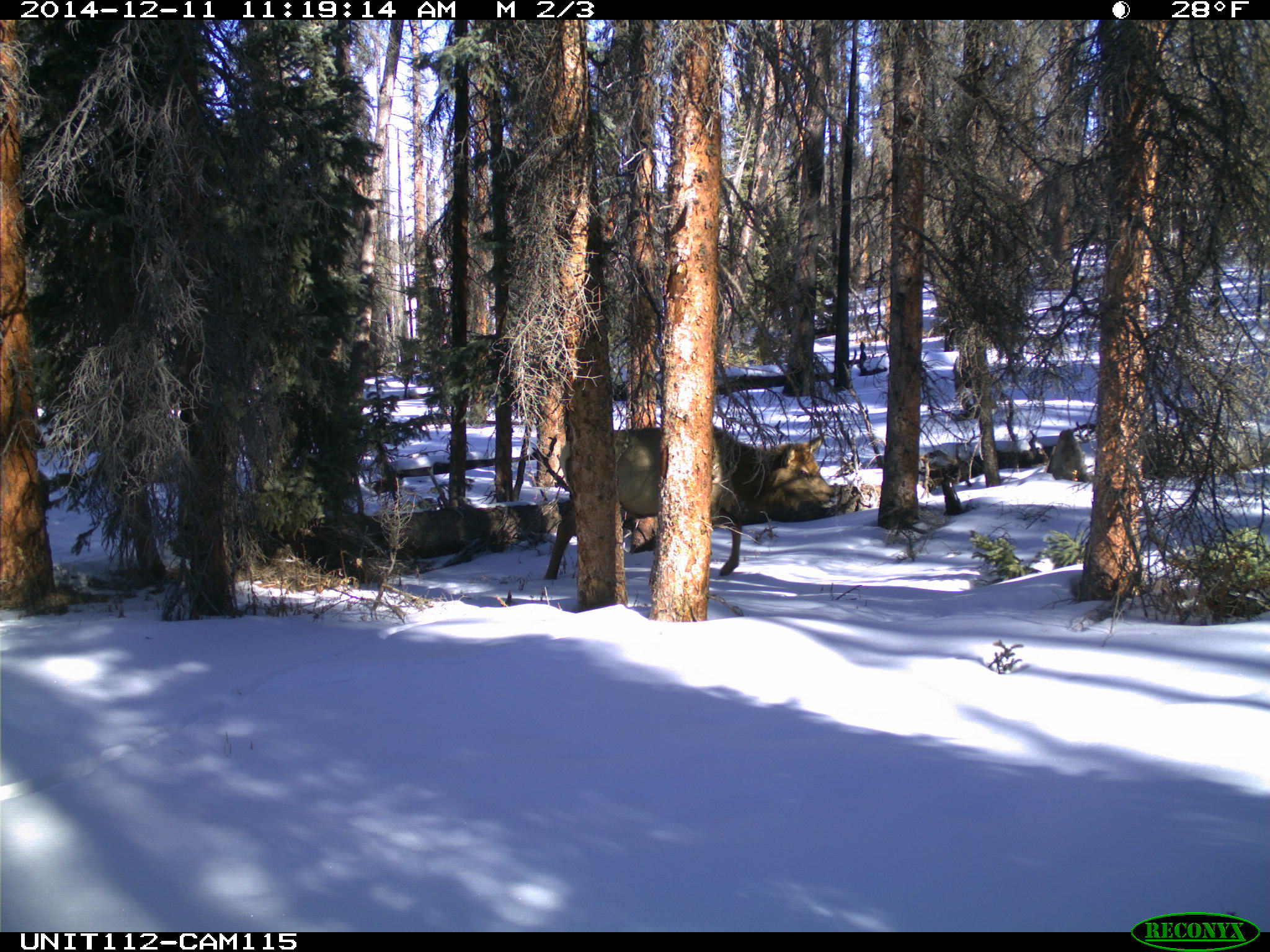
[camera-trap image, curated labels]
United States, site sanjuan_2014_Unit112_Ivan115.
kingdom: Animalia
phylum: Chordata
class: Mammalia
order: Artiodactyla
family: Cervidae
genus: Cervus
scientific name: Cervus elaphus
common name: red deer